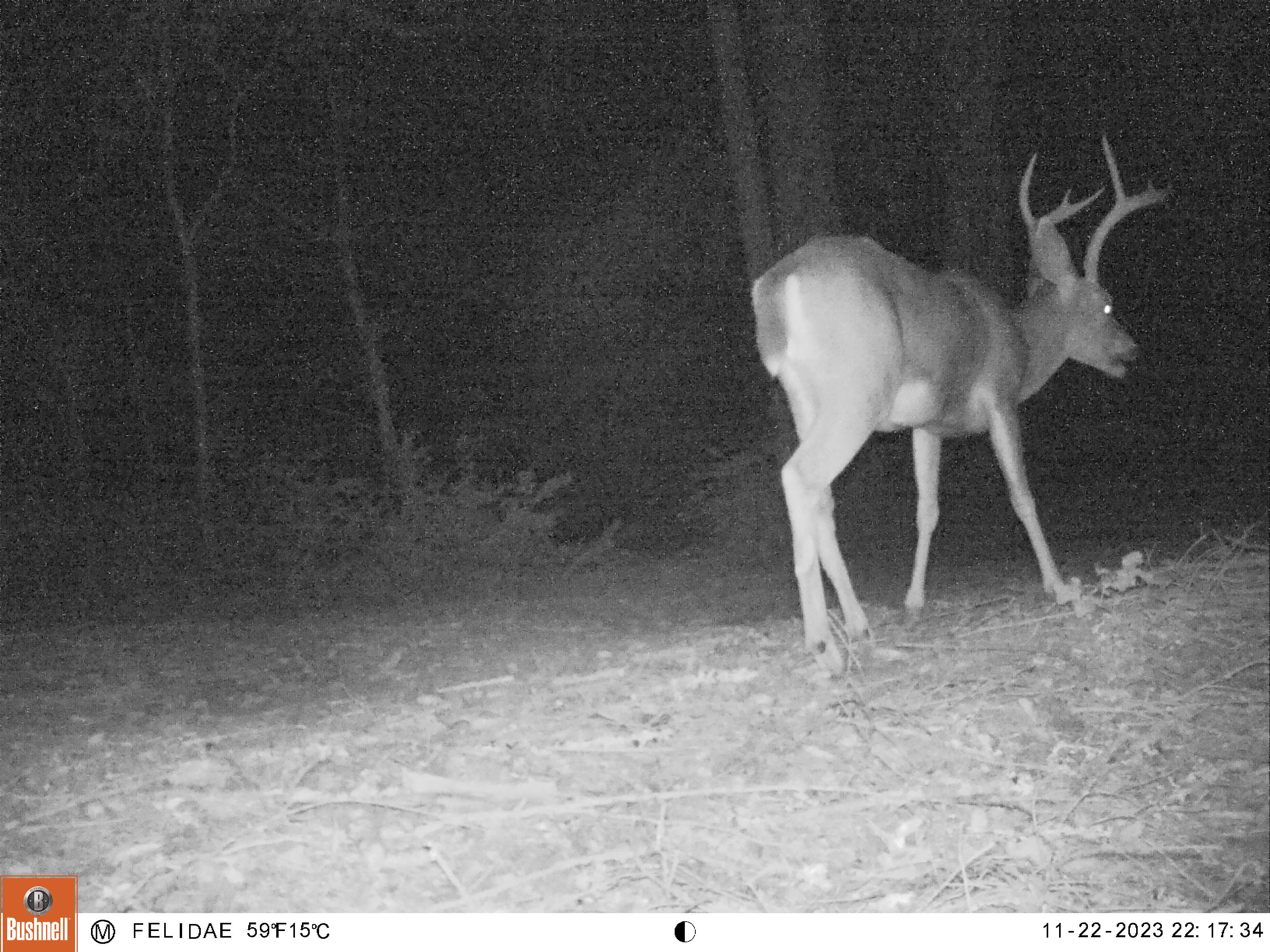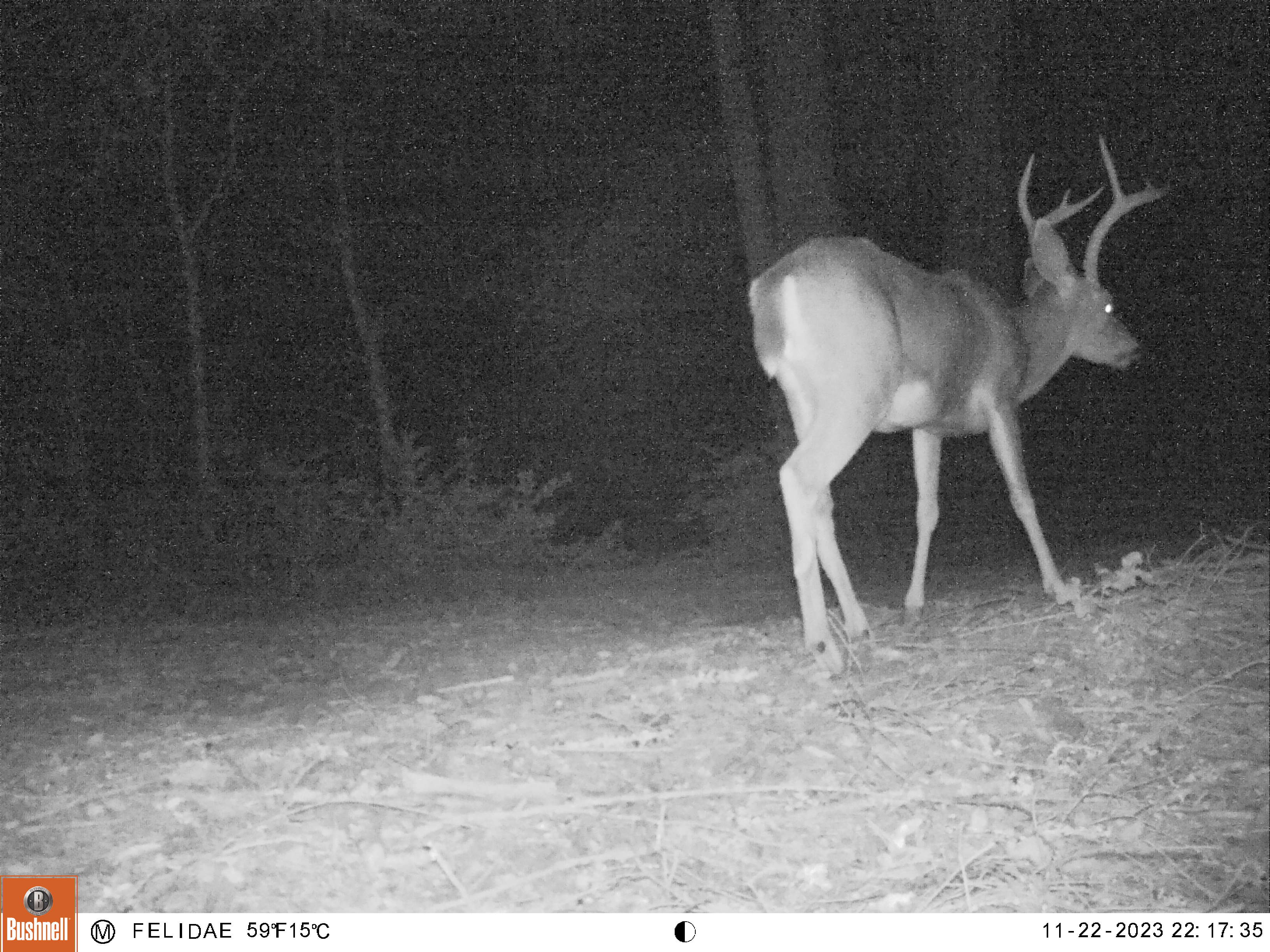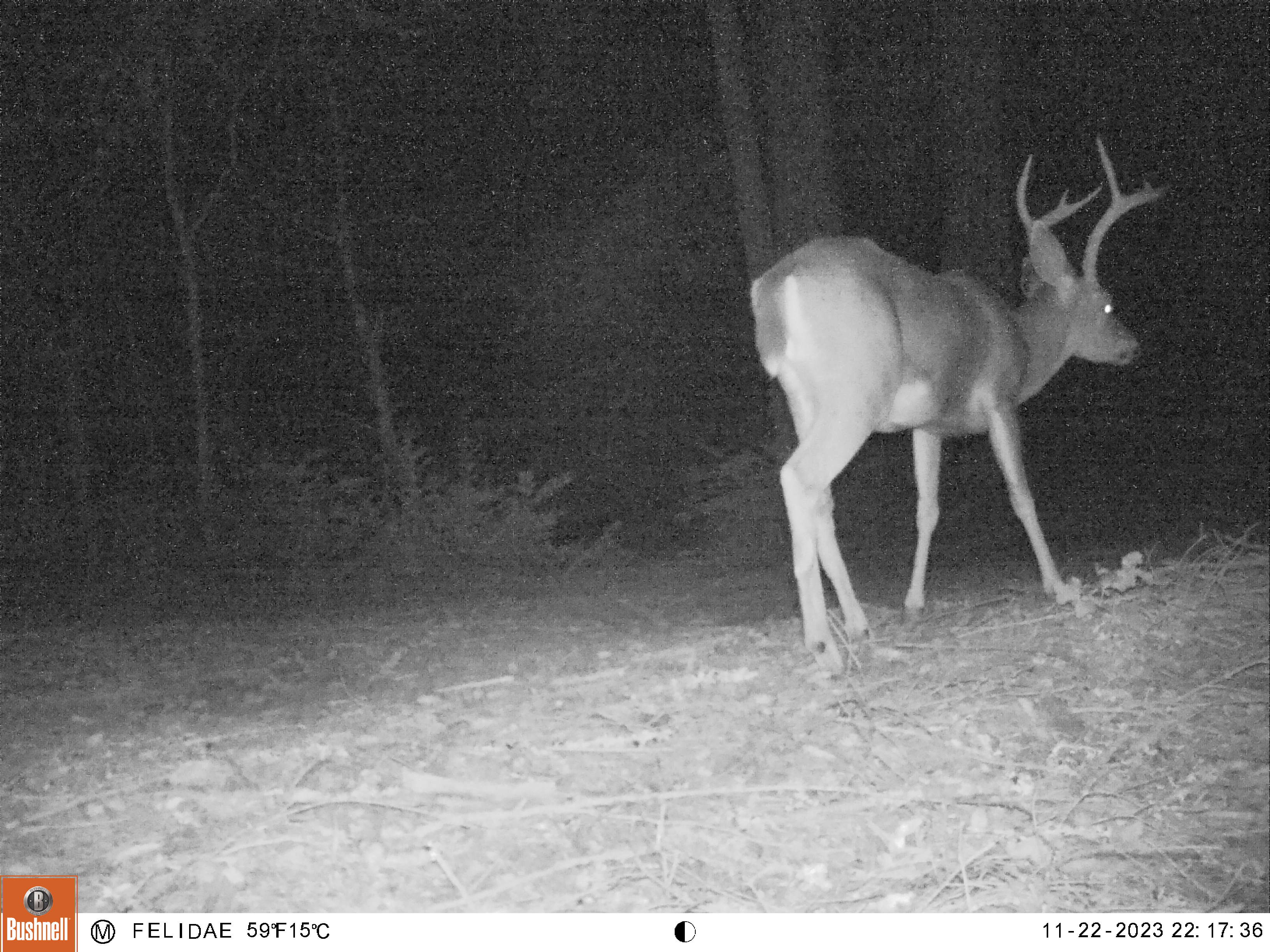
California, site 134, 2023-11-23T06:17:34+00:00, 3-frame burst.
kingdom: Animalia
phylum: Chordata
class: Mammalia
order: Artiodactyla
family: Cervidae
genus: Odocoileus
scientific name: Odocoileus hemionus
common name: mule deer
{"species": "mule deer (Odocoileus hemionus)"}